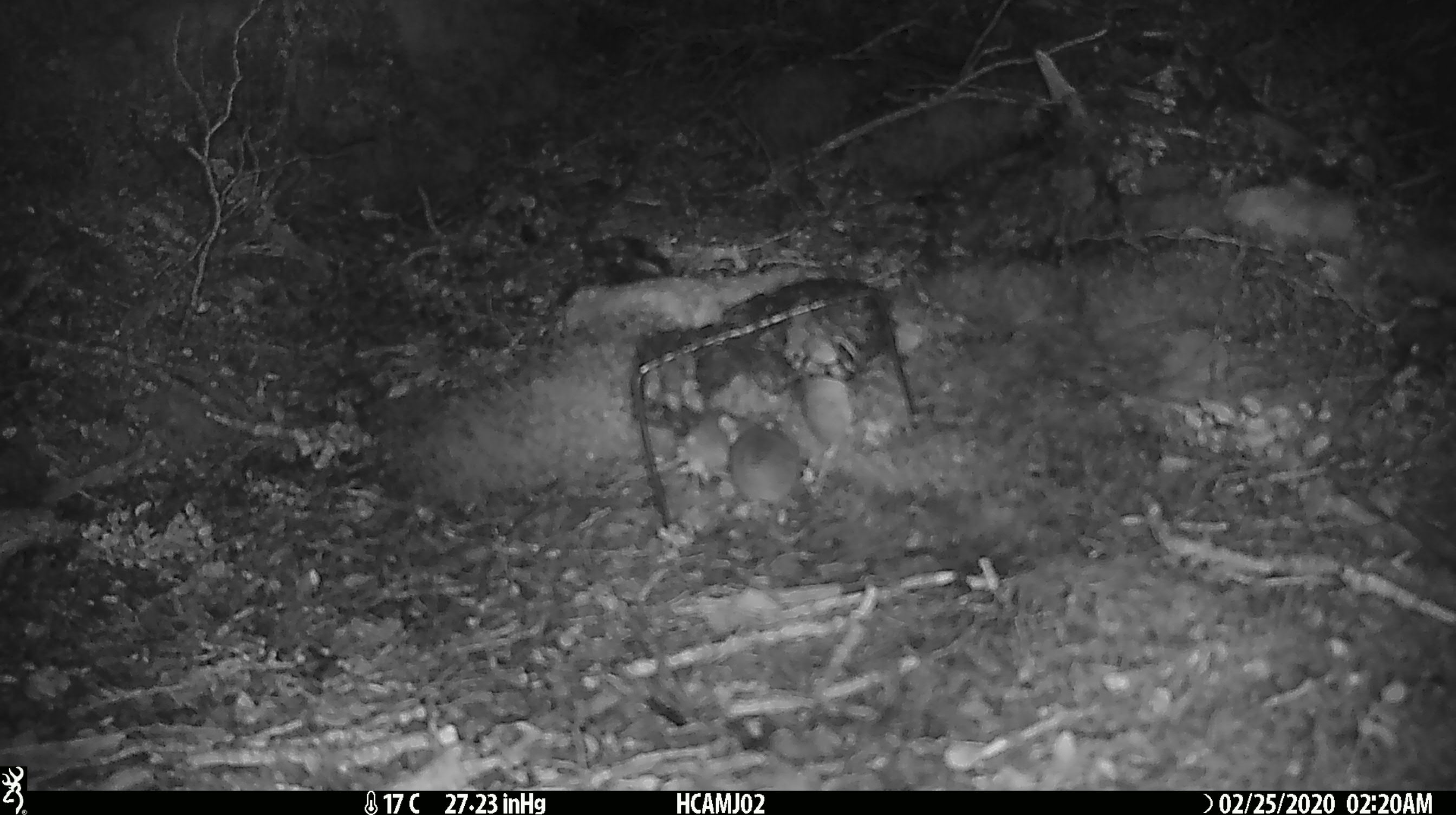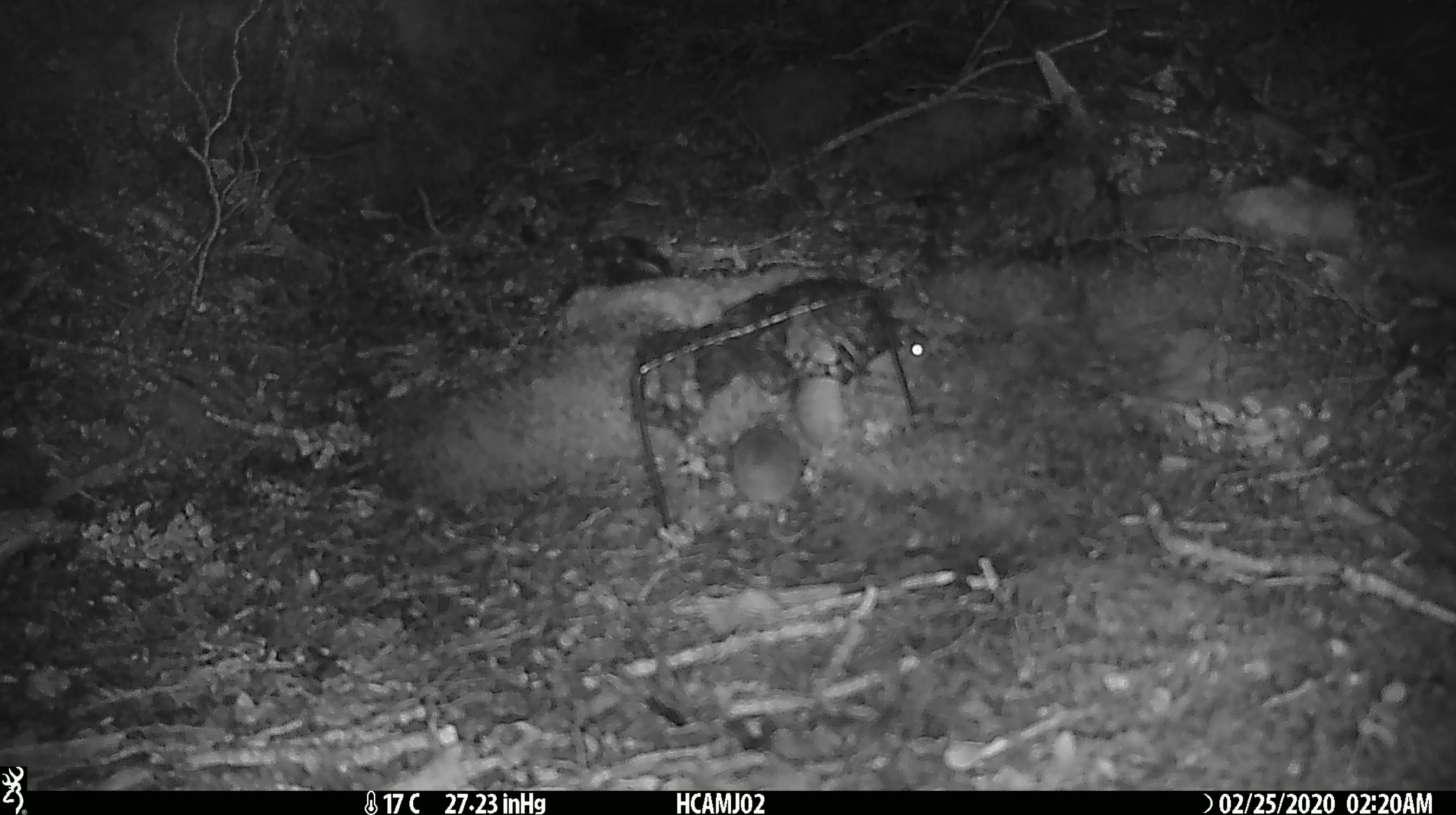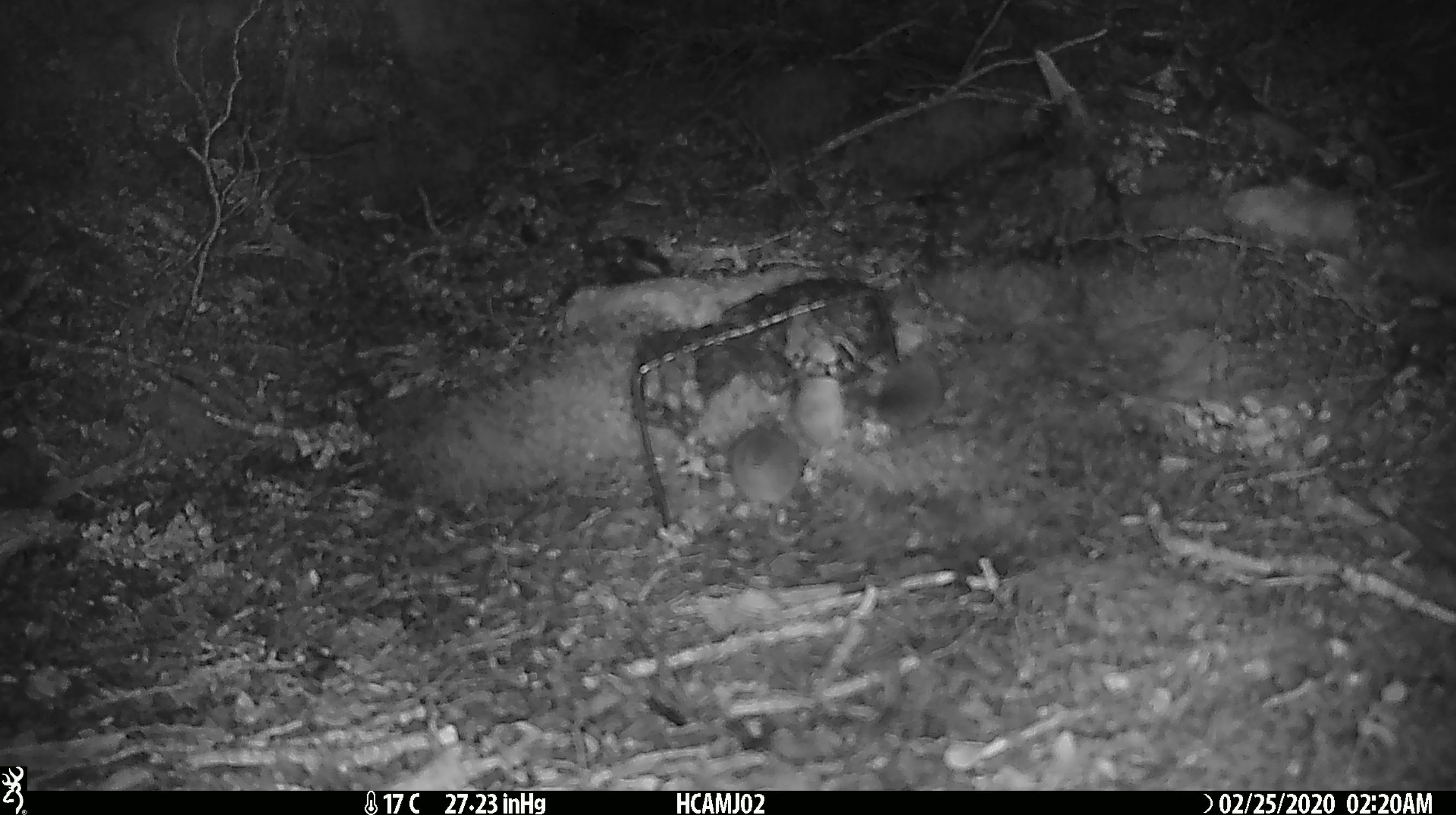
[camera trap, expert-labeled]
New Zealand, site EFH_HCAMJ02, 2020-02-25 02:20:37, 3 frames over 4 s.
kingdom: Animalia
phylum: Chordata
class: Mammalia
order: Rodentia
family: Muridae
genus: Mus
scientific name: Mus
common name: mouse